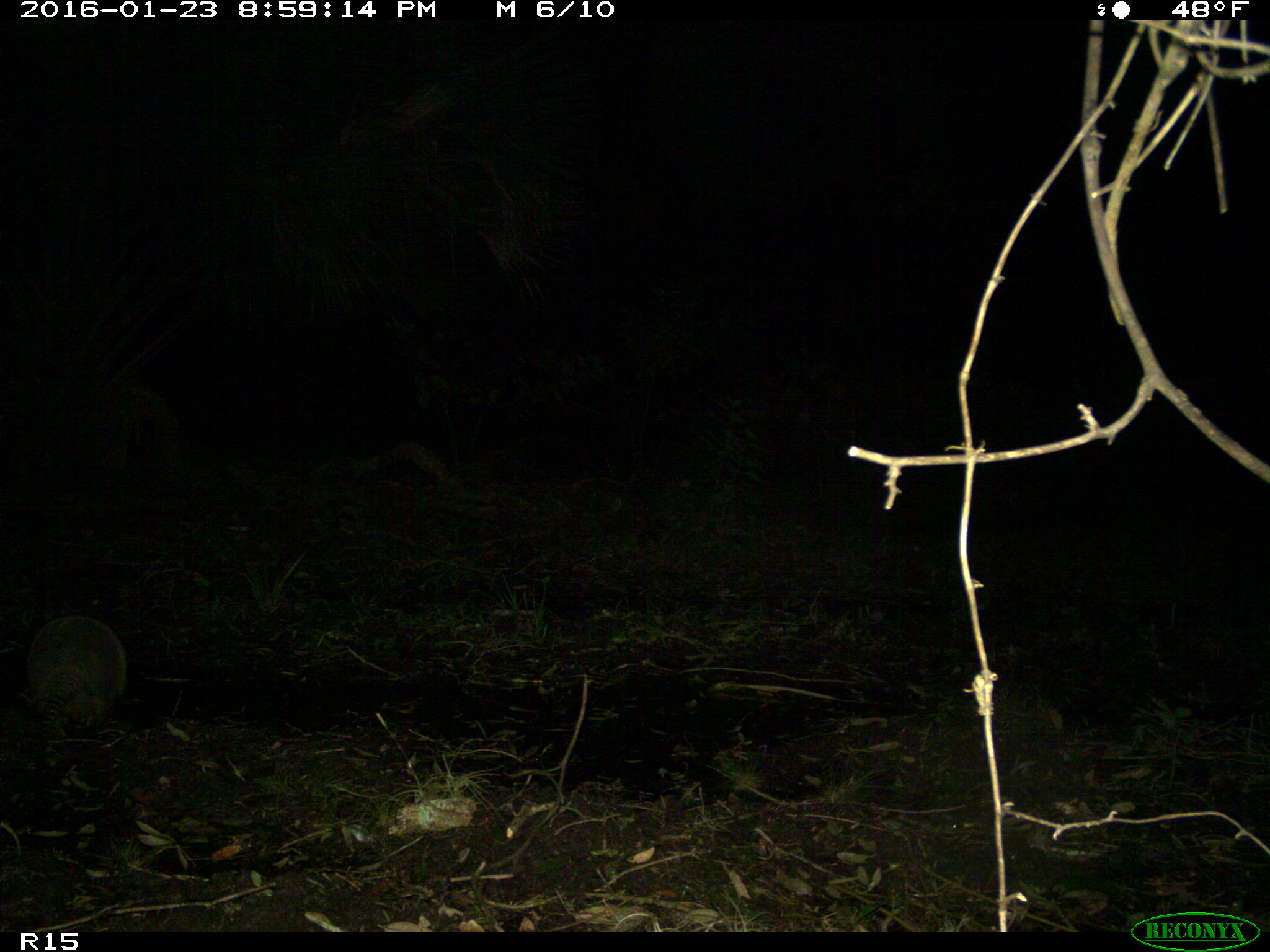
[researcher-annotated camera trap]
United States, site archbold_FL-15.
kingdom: Animalia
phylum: Chordata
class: Mammalia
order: Cingulata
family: Dasypodidae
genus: Dasypus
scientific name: Dasypus novemcinctus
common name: nine-banded armadillo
Dasypus novemcinctus (nine-banded armadillo).